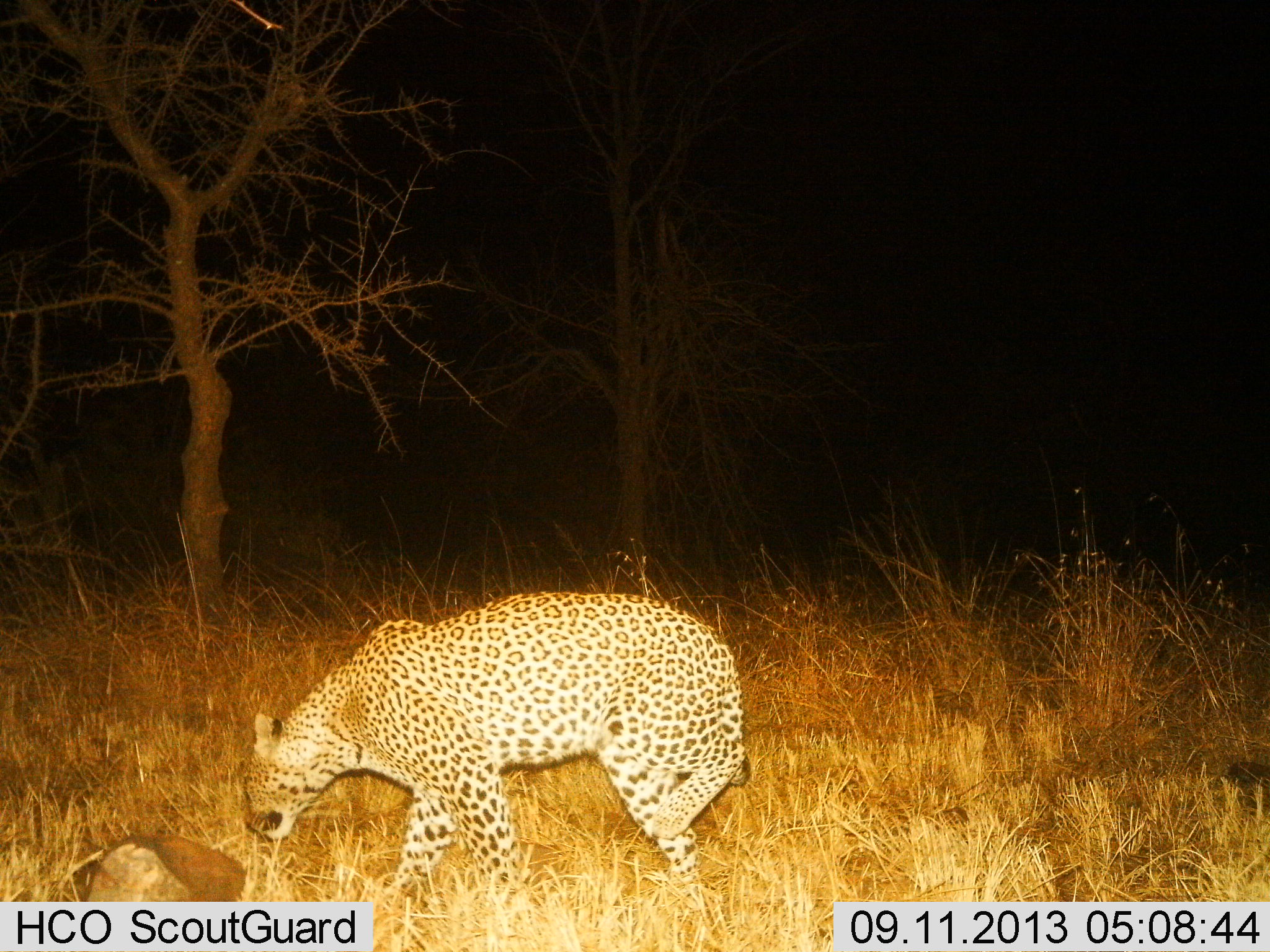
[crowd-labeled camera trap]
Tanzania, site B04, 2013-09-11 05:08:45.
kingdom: Animalia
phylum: Chordata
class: Mammalia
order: Carnivora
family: Felidae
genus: Panthera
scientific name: Panthera pardus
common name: leopard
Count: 1.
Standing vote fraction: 24%.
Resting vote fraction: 0%.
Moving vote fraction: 62%.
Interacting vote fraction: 0%.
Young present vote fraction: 0%.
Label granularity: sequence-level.